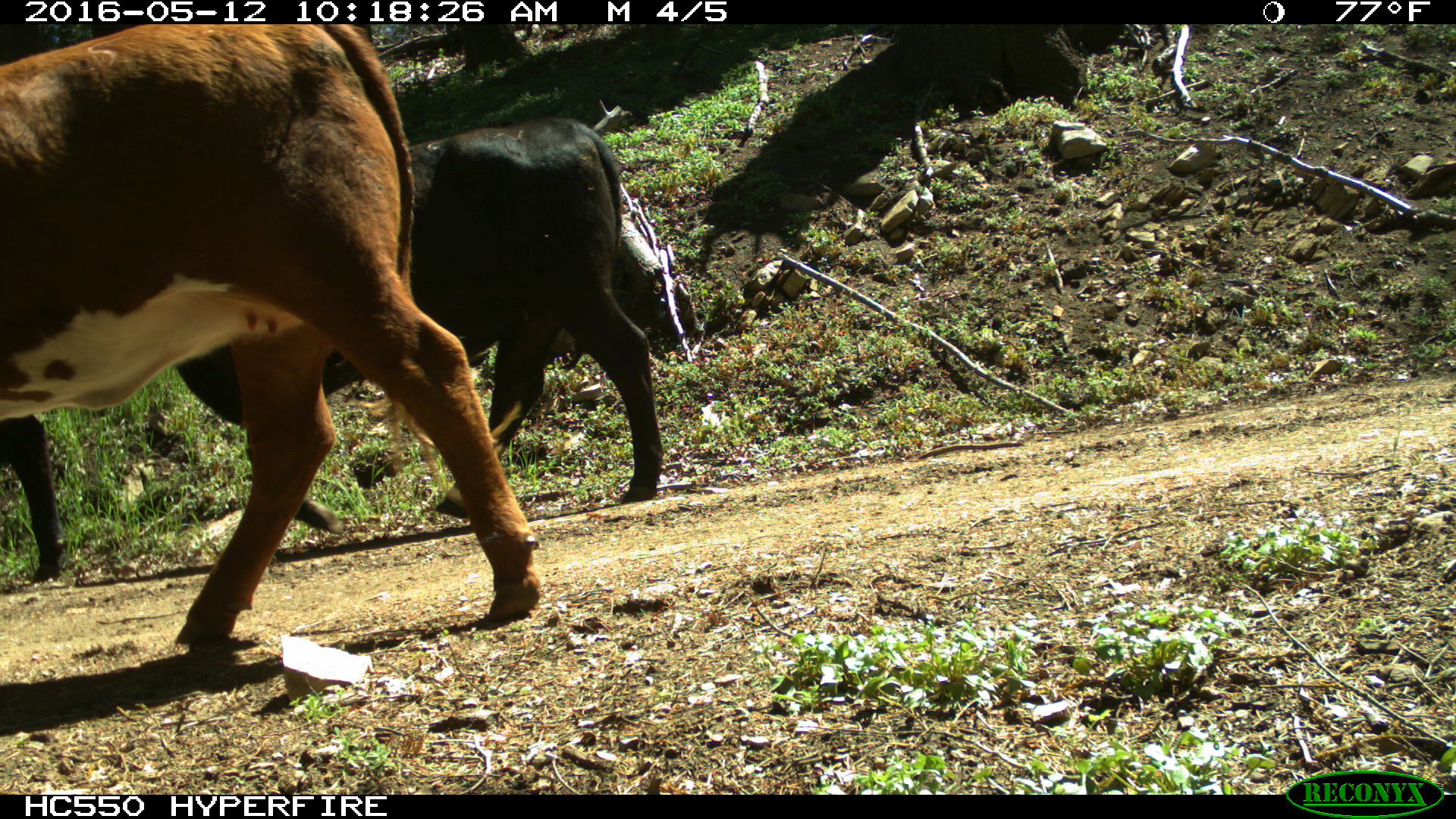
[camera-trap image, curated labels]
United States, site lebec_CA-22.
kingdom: Animalia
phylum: Chordata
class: Mammalia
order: Artiodactyla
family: Bovidae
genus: Bos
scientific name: Bos taurus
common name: domestic cow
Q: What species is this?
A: Bos taurus (domestic cow).